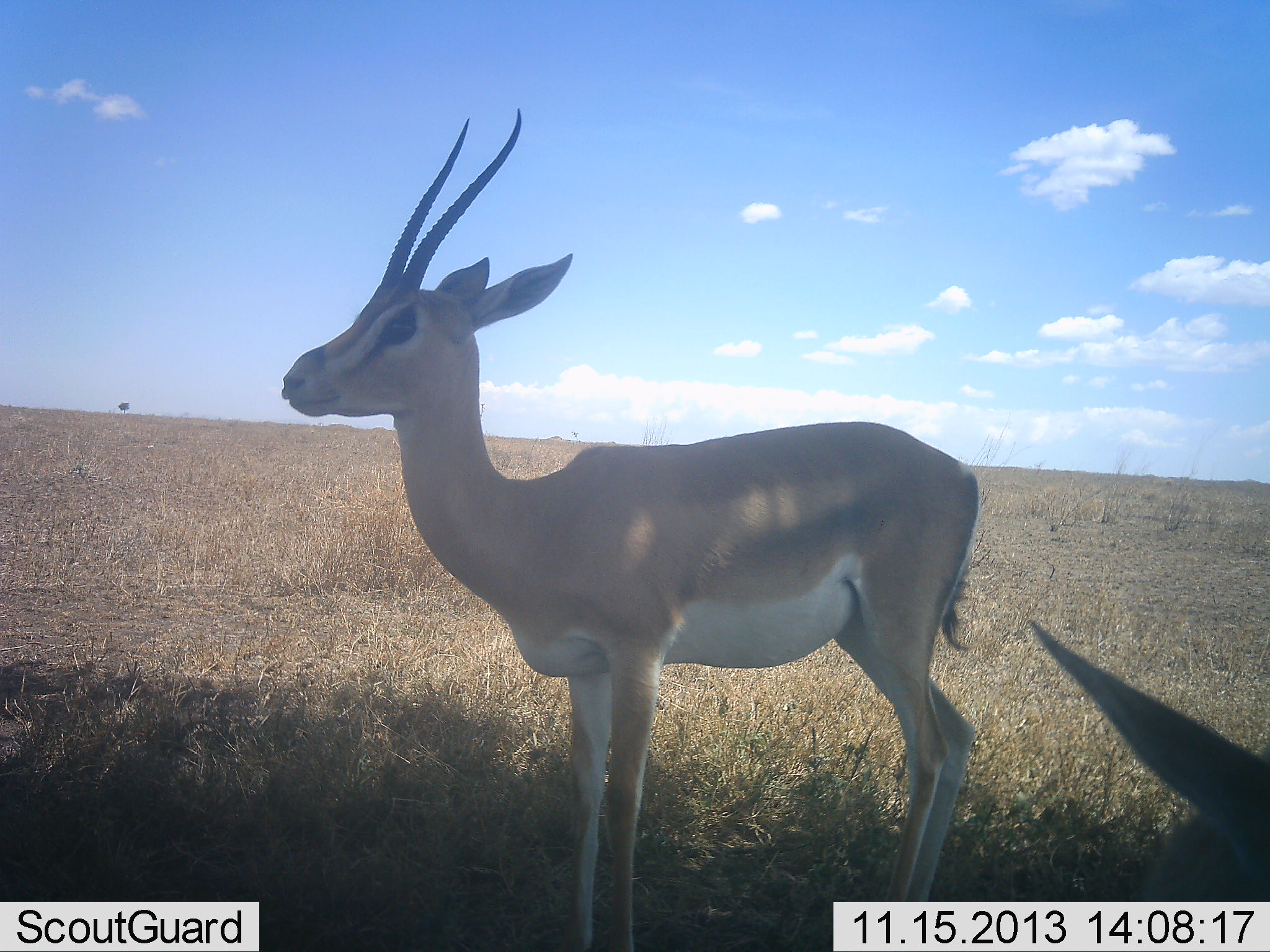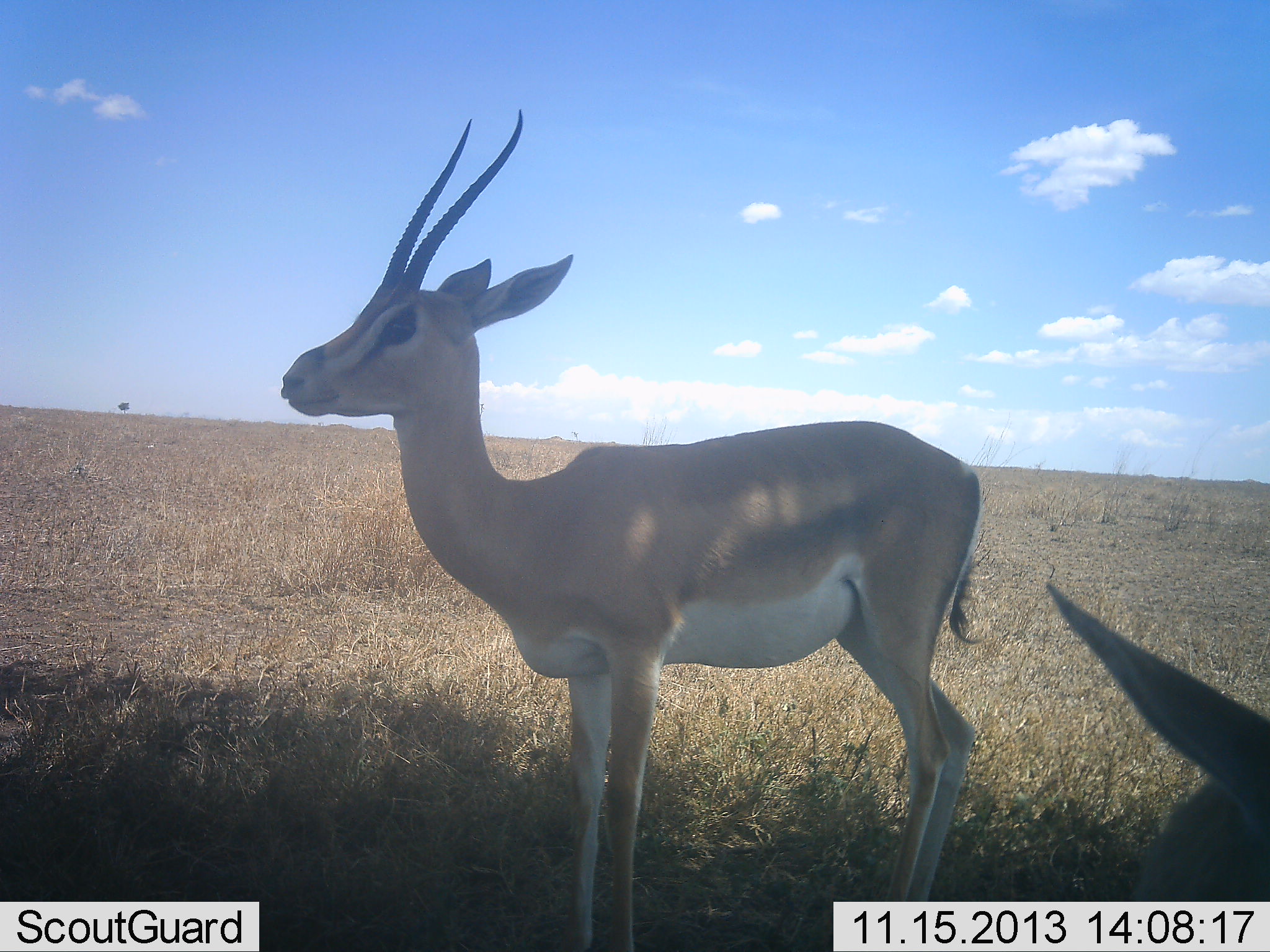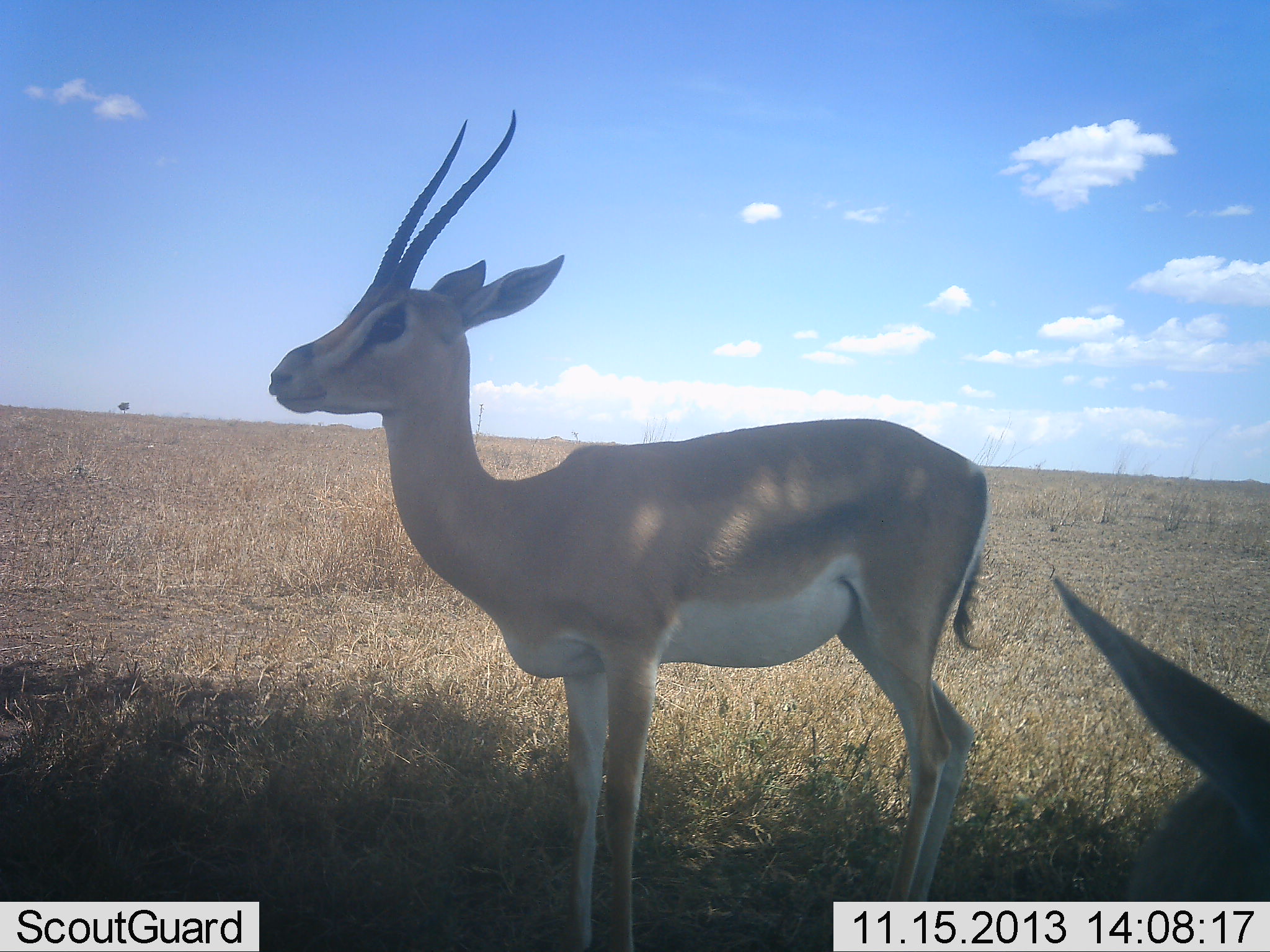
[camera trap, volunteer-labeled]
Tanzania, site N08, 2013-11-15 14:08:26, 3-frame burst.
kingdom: Animalia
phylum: Chordata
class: Mammalia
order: Artiodactyla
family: Bovidae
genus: Nanger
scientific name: Nanger granti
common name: grant's gazelle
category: gazellegrants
Gazellegrants (grant's gazelle) (Nanger granti), count 2. Behavior (volunteer vote fractions): standing 95%, resting 37%, moving 0%, interacting 0%. Young present (vote fraction): 5%. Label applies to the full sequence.